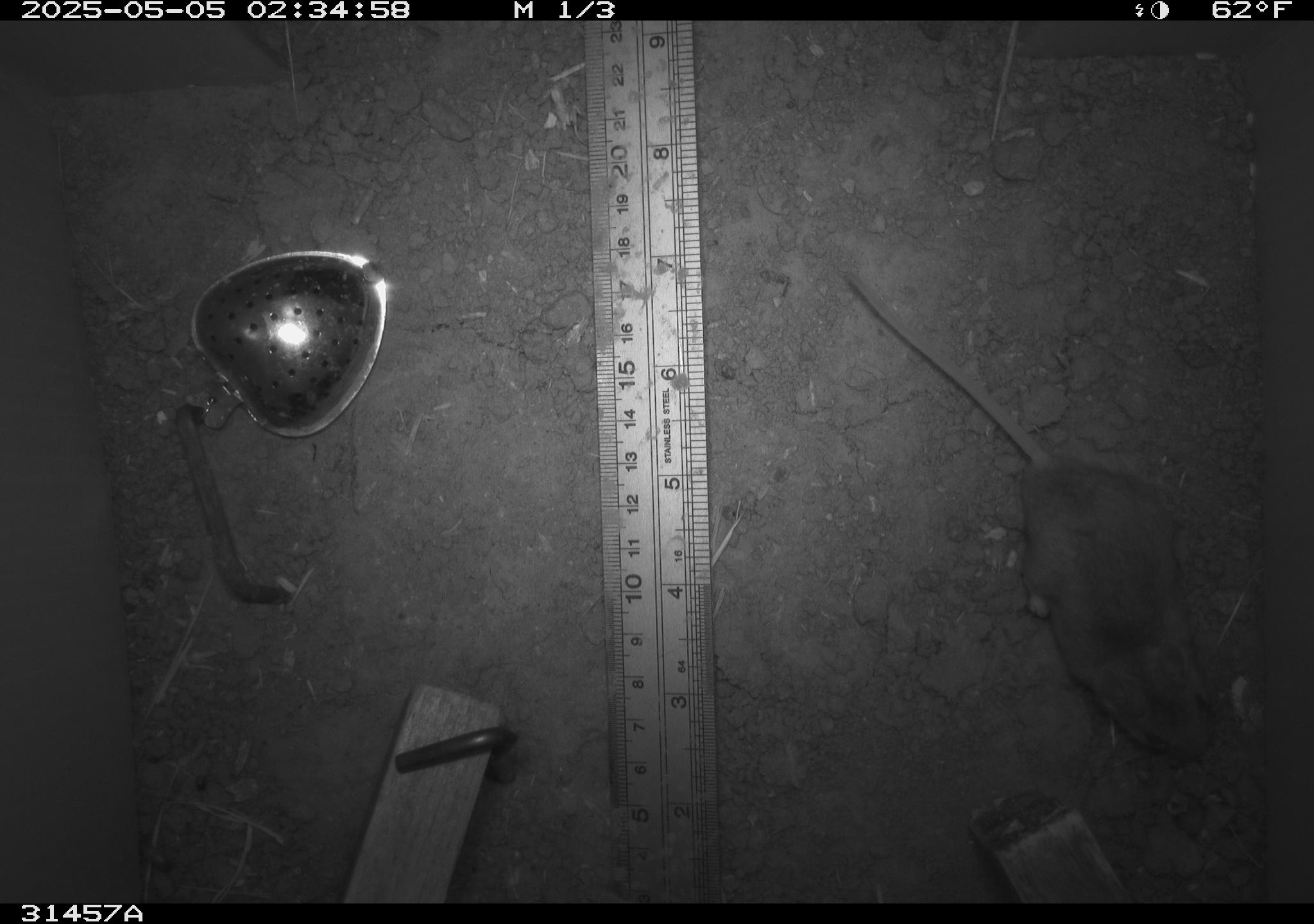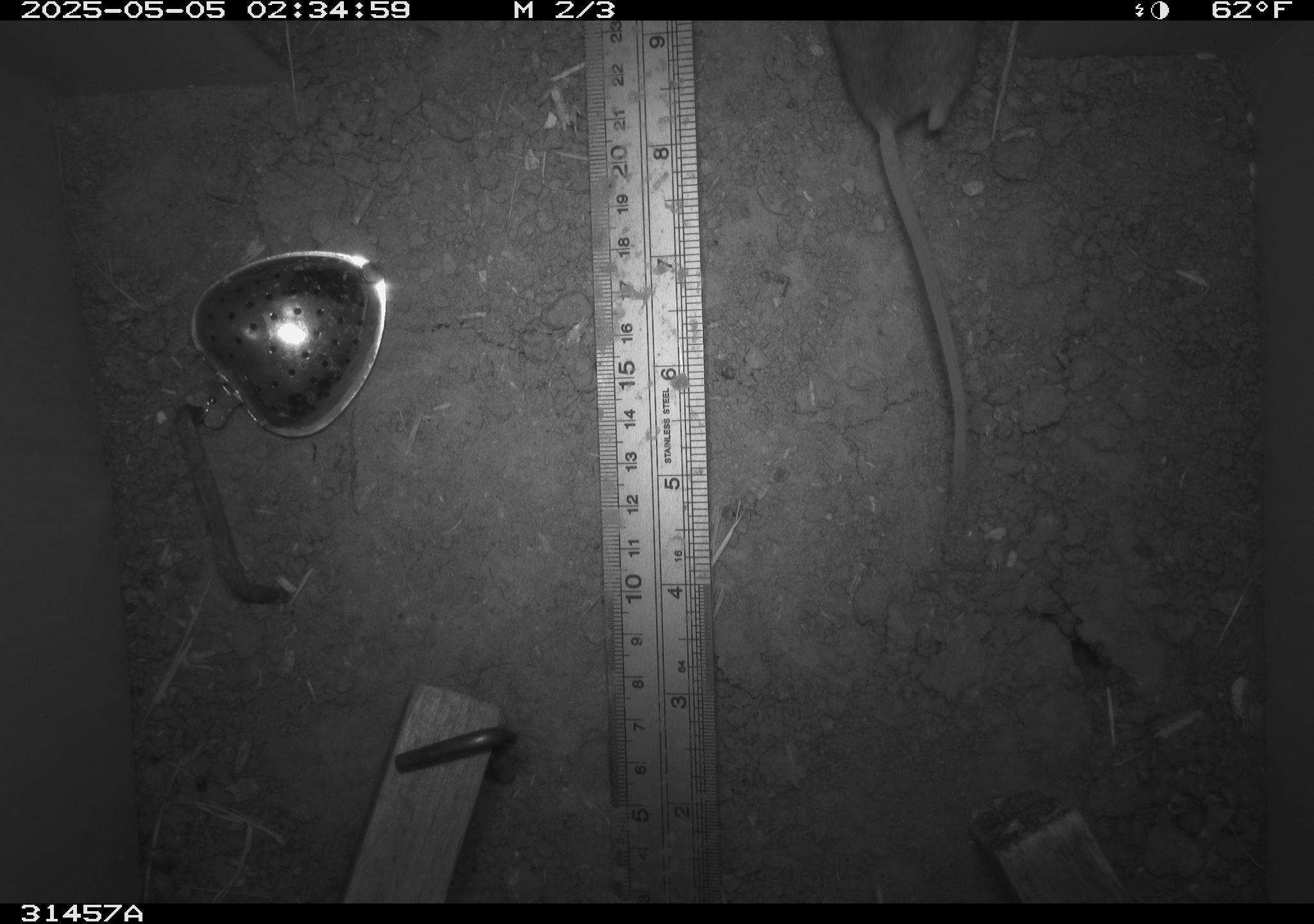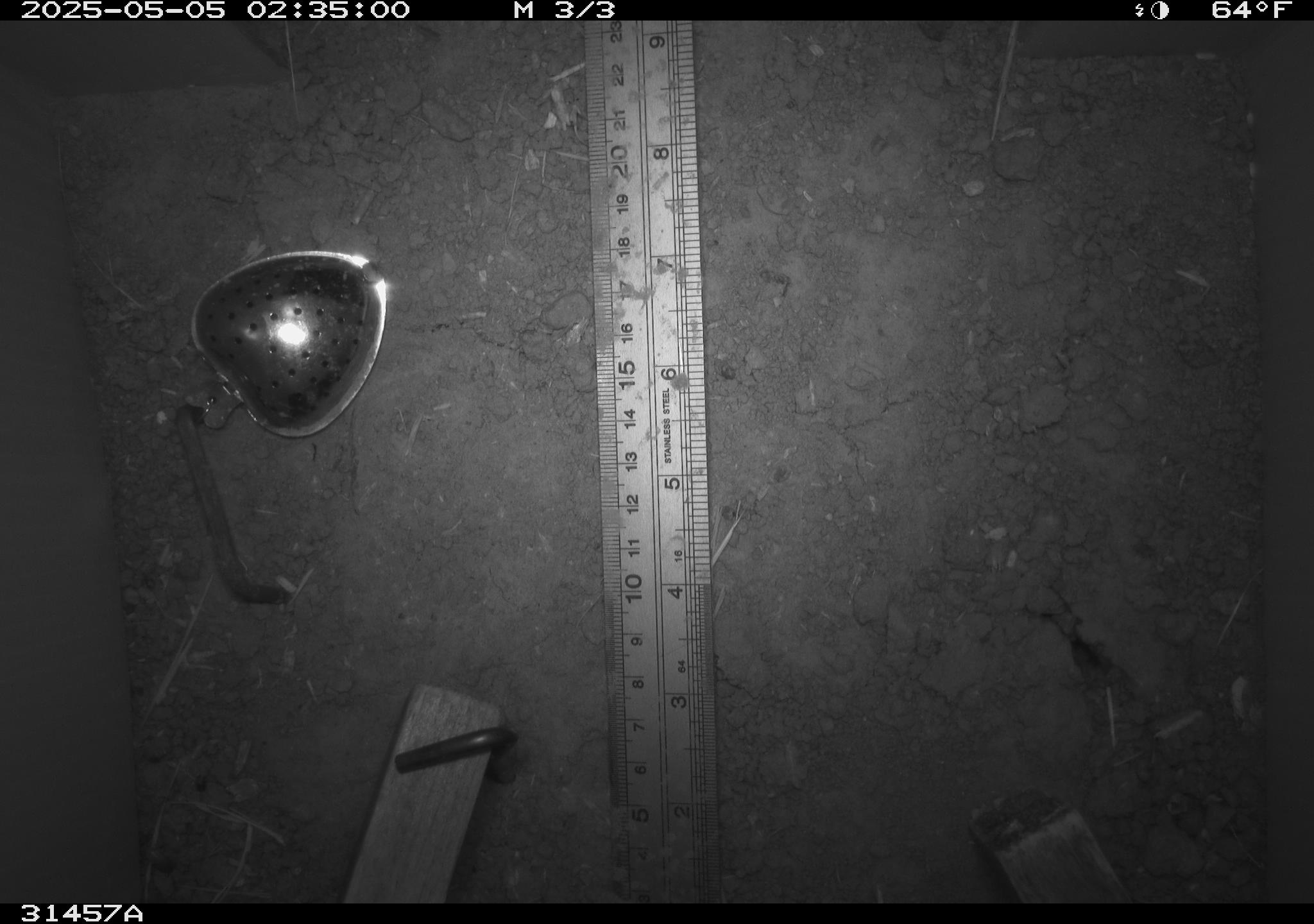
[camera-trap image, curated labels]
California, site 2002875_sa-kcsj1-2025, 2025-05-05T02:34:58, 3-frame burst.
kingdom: Animalia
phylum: Chordata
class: Mammalia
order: Rodentia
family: Muridae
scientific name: Muridae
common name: murids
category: muridae family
Muridae family (murids) (Muridae).